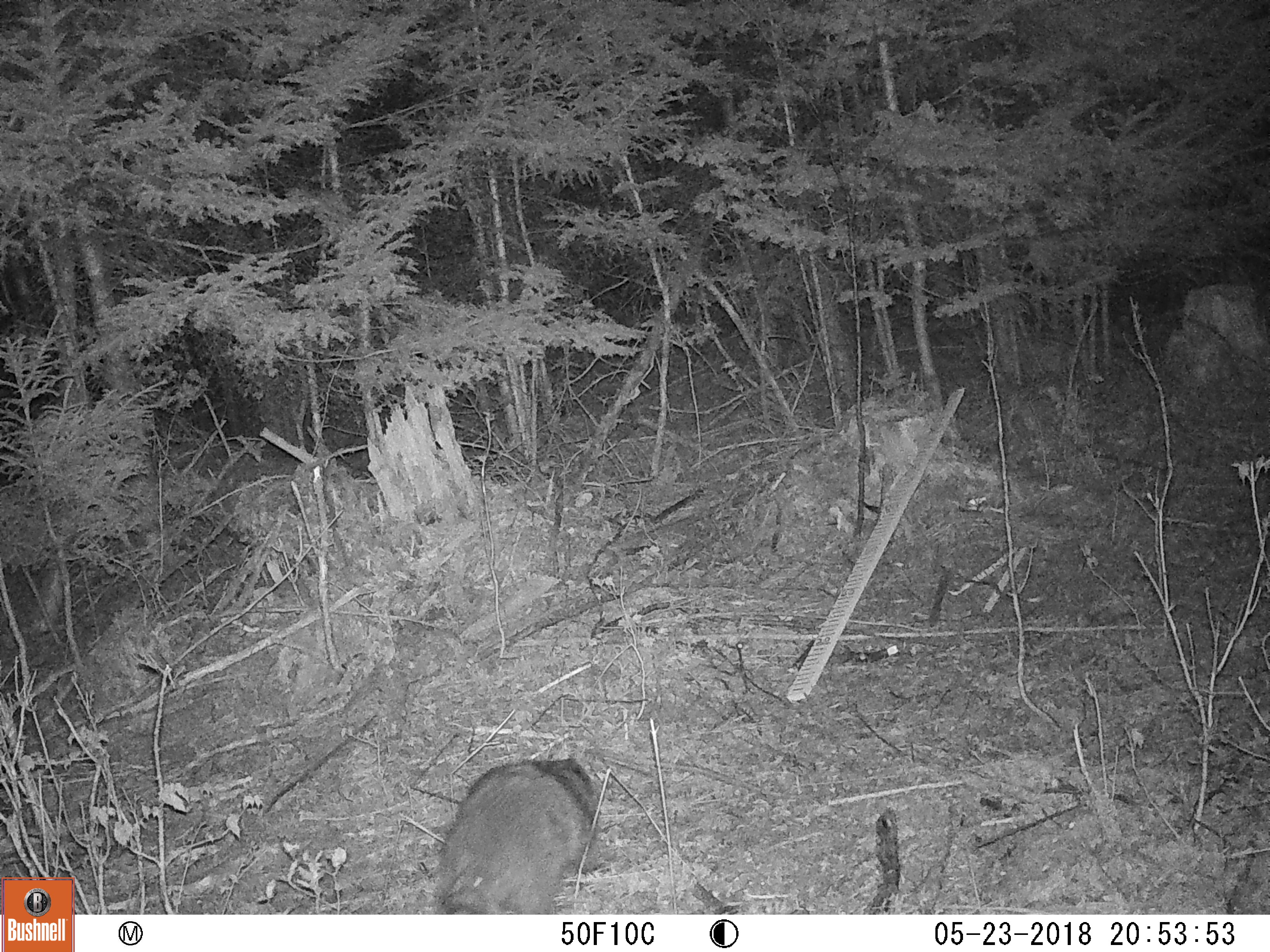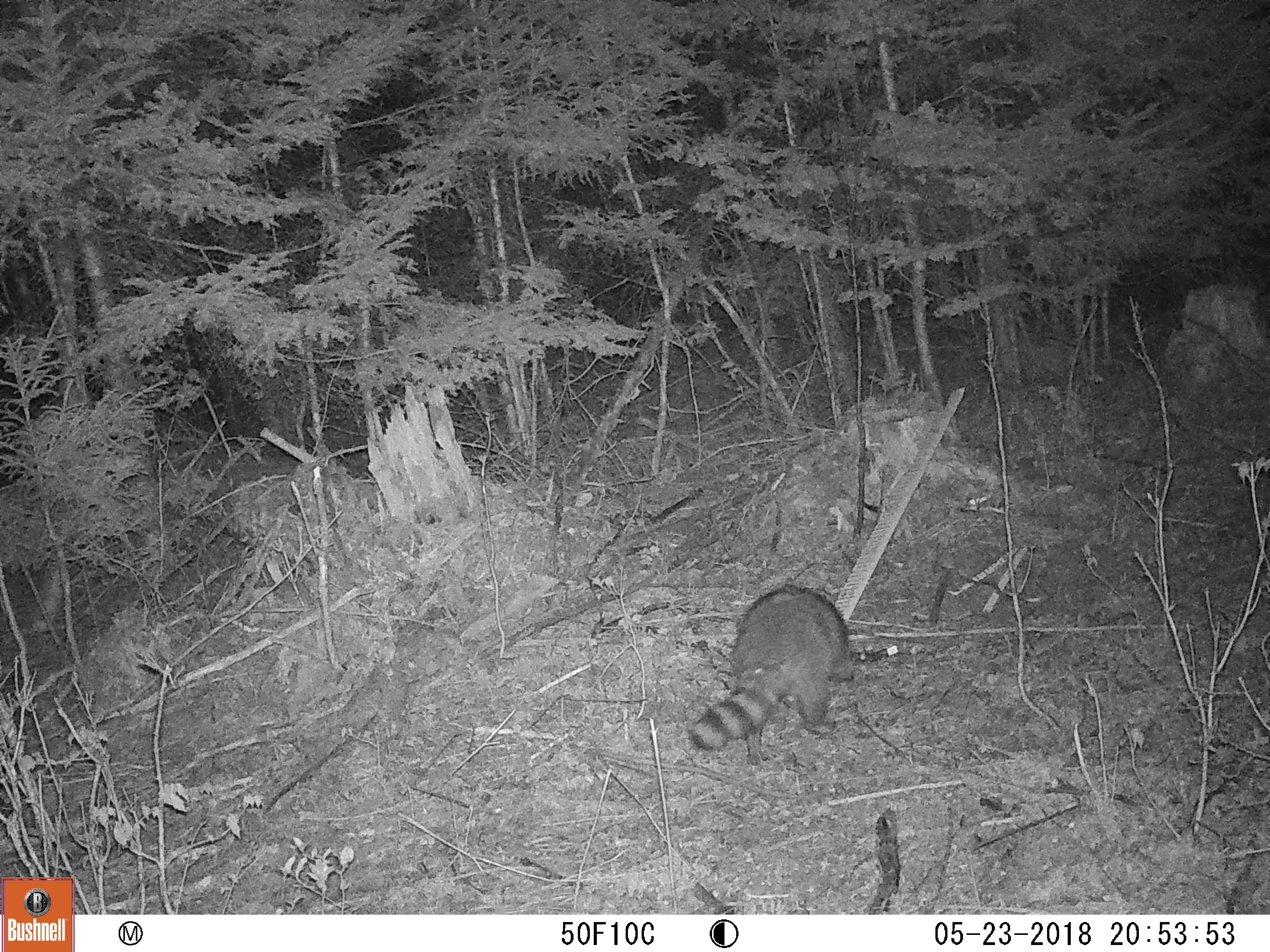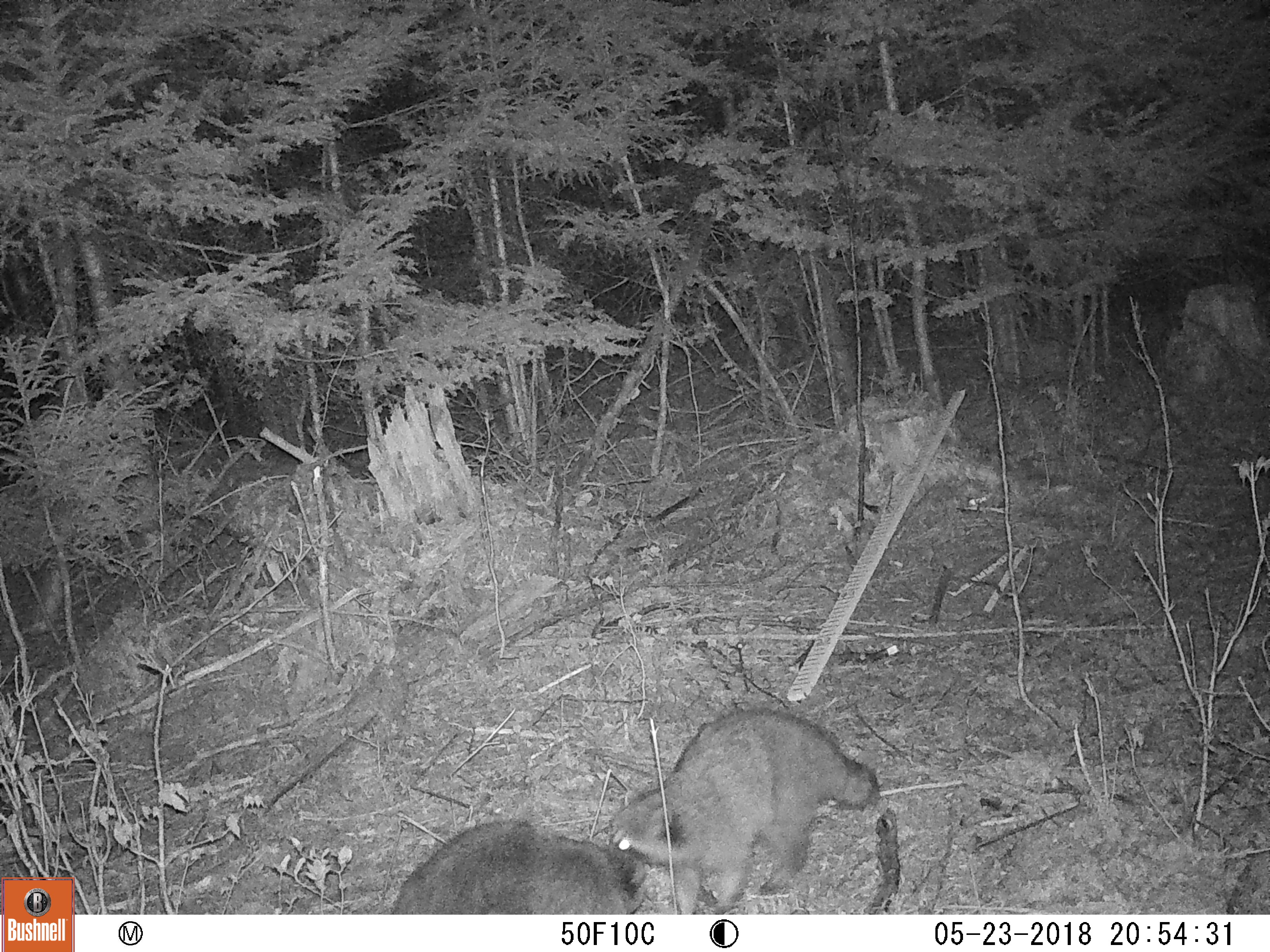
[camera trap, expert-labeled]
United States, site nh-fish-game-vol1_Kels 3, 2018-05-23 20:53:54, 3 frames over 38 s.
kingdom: Animalia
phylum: Chordata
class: Mammalia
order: Carnivora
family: Procyonidae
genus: Procyon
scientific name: Procyon lotor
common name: raccoon